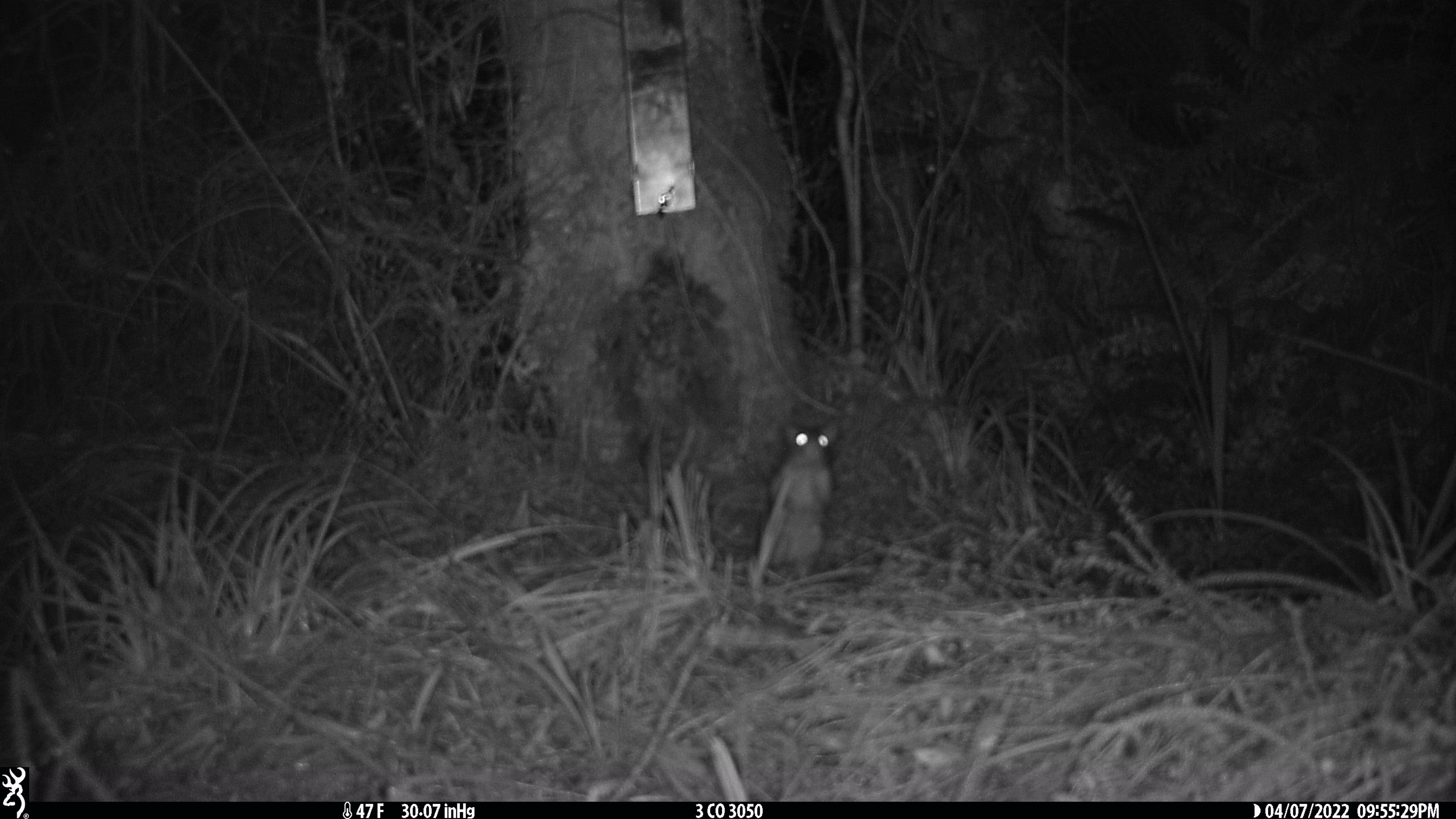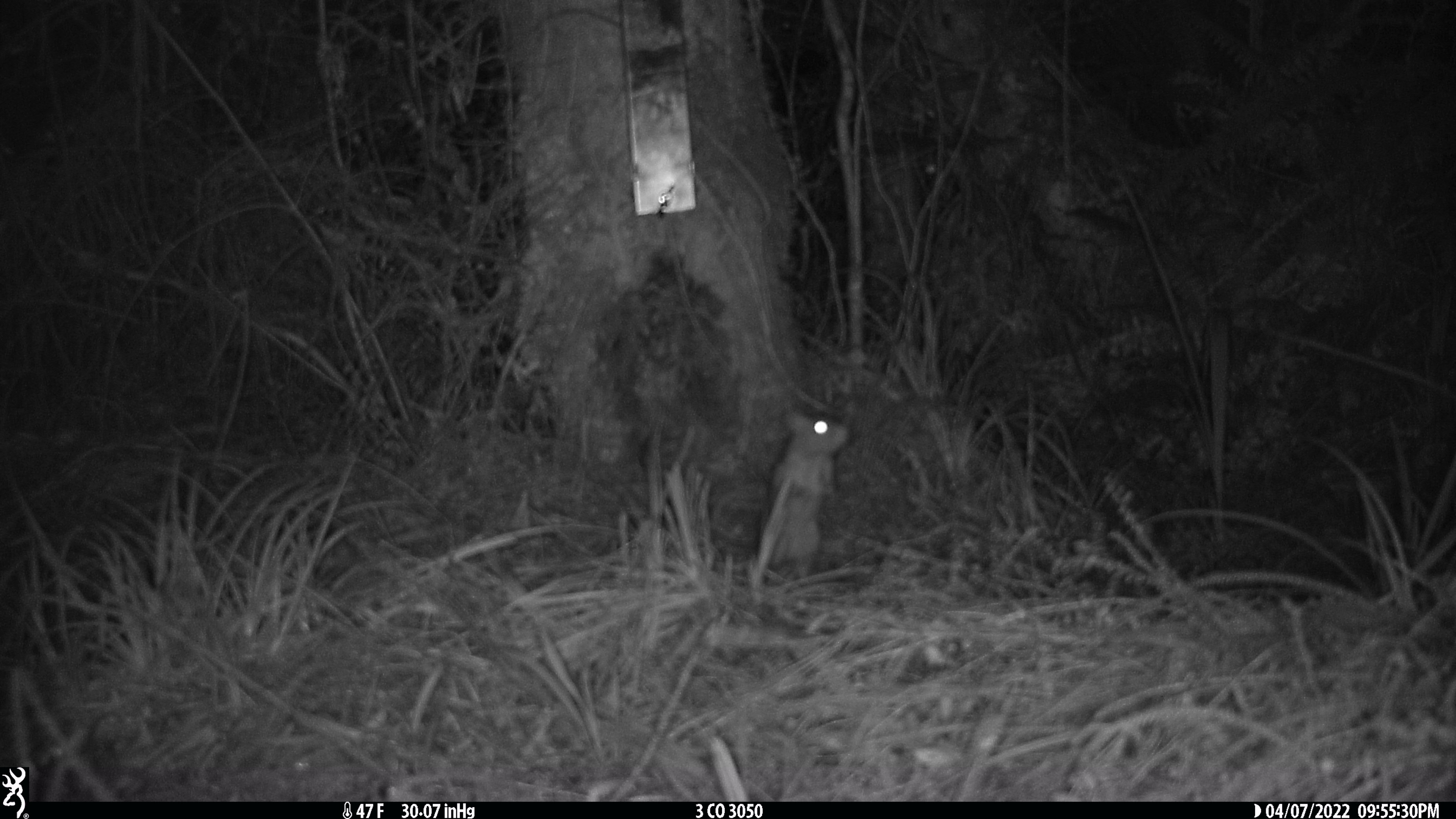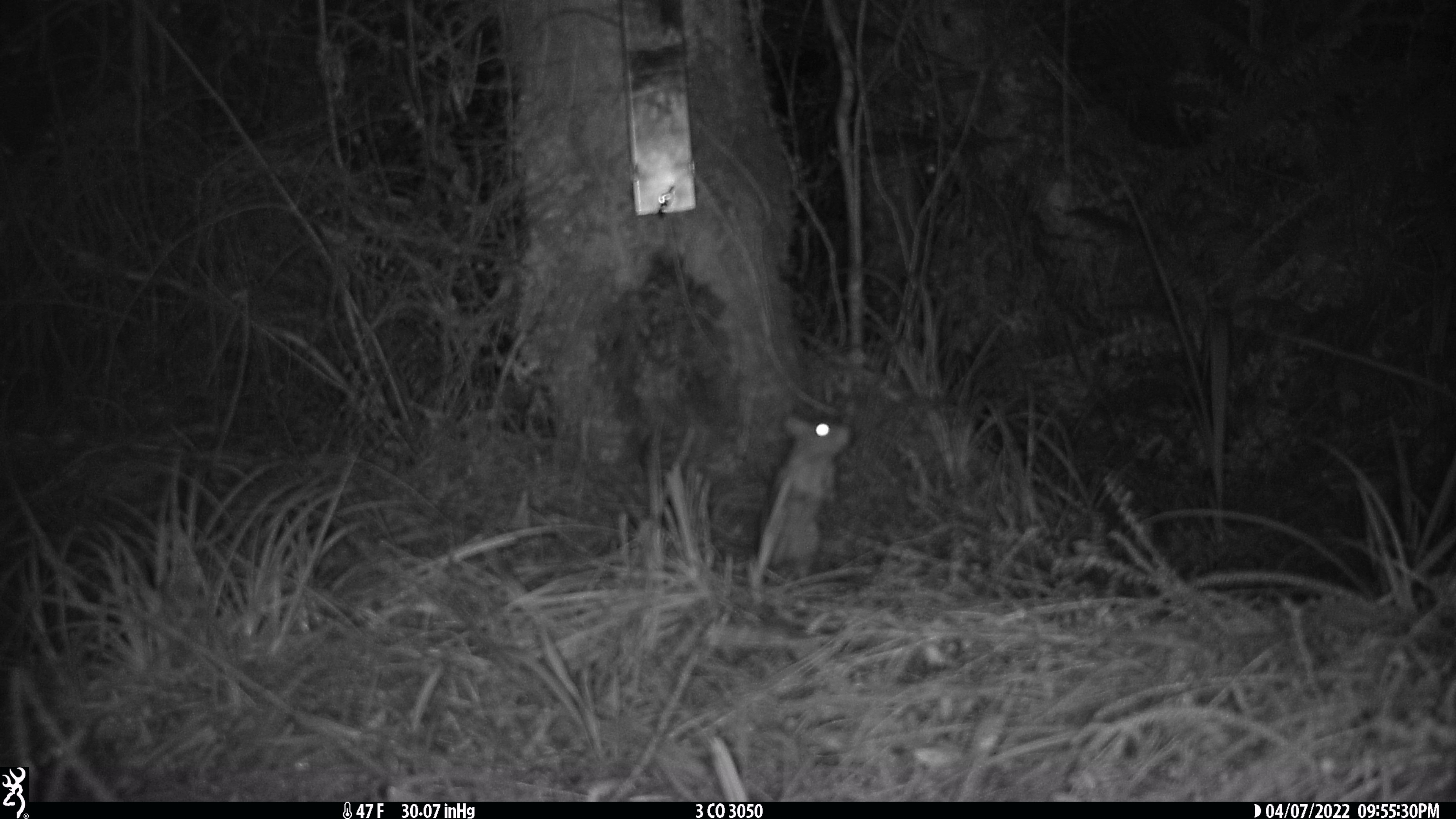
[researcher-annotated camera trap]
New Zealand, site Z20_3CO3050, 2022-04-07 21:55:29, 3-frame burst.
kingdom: Animalia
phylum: Chordata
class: Mammalia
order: Rodentia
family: Muridae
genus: Rattus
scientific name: Rattus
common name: rat